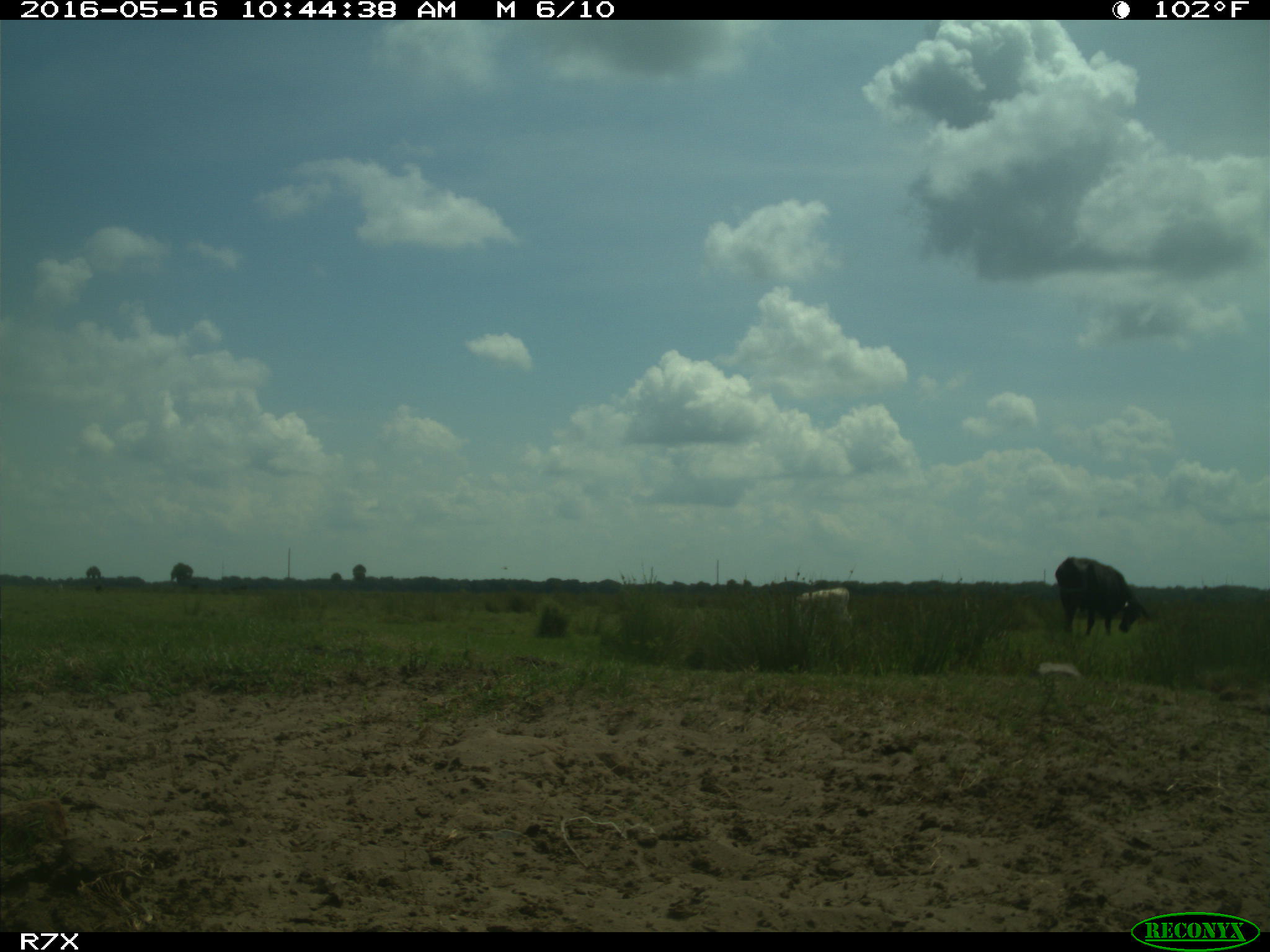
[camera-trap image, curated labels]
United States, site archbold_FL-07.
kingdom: Animalia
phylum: Chordata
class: Mammalia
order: Artiodactyla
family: Bovidae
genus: Bos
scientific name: Bos taurus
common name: domestic cow